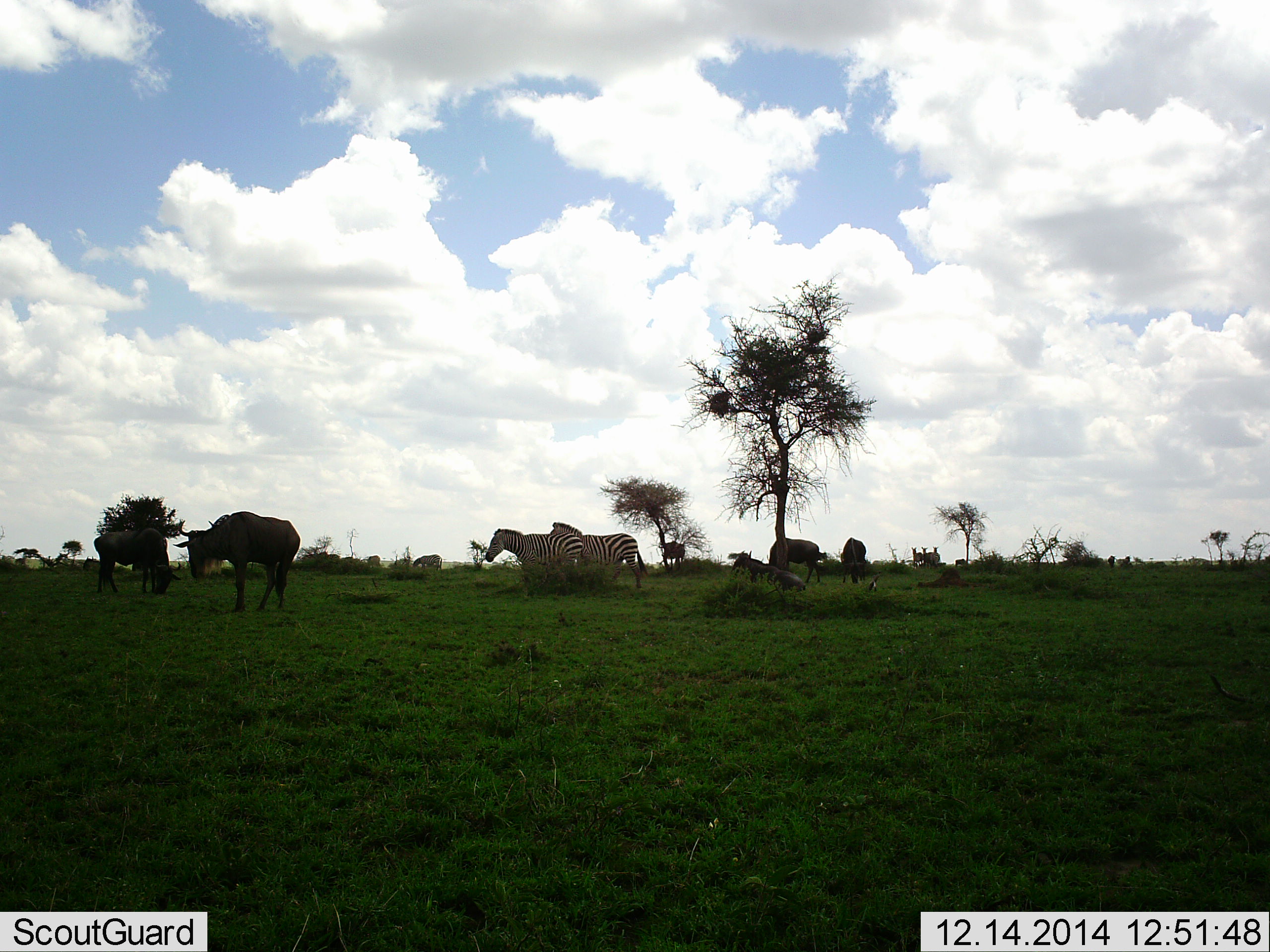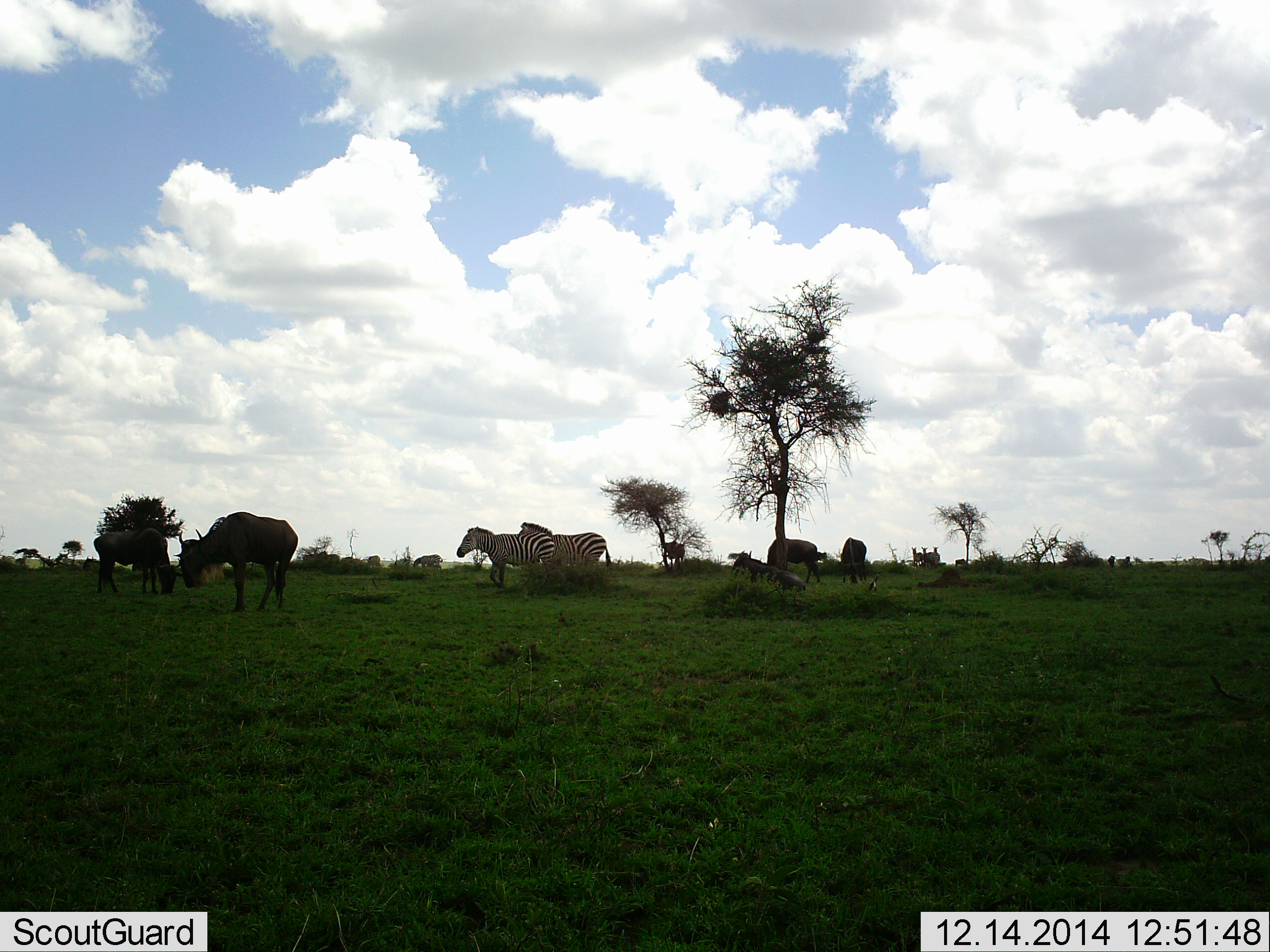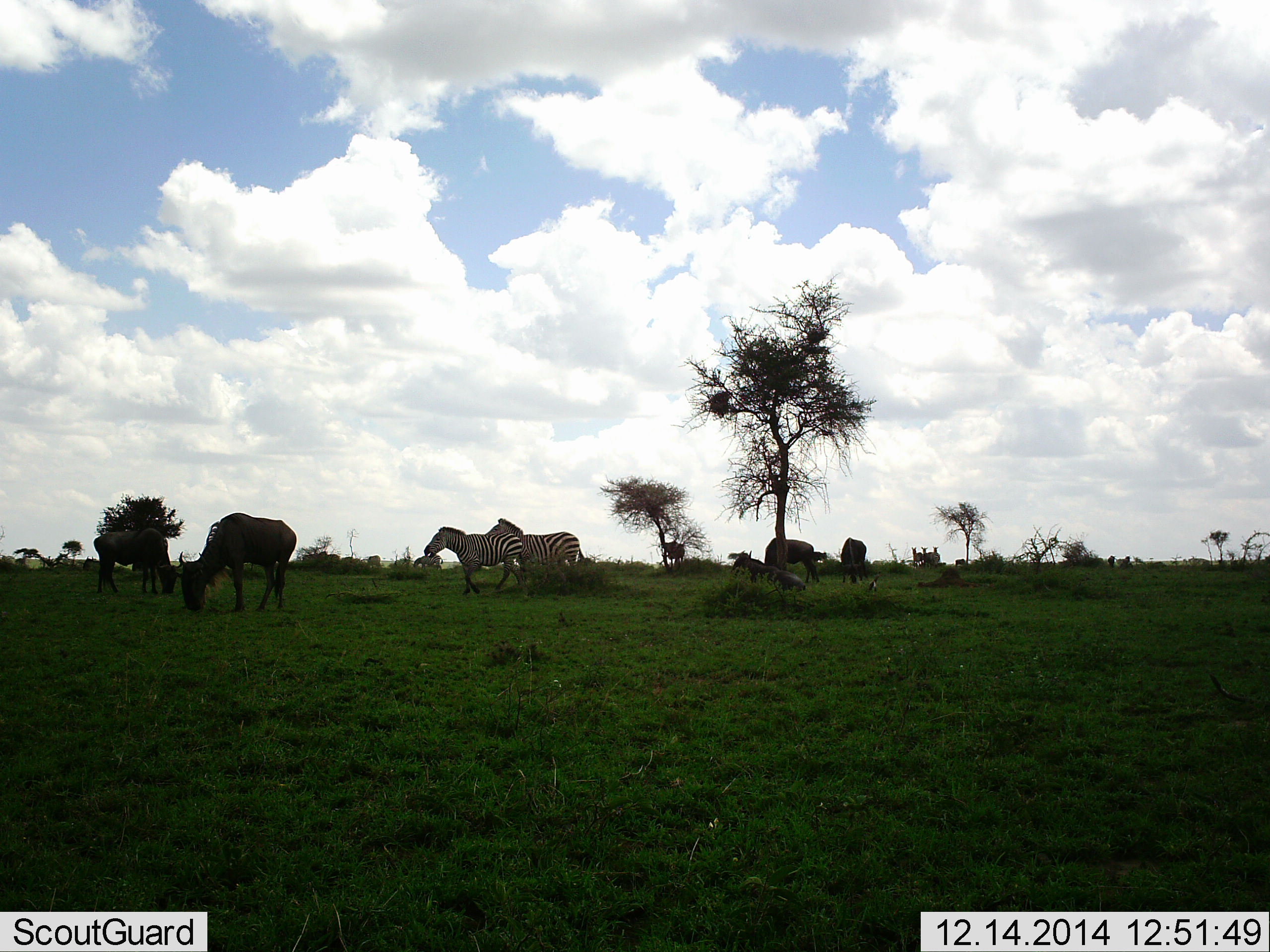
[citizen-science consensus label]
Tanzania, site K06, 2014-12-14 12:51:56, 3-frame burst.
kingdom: Animalia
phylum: Chordata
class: Mammalia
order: Artiodactyla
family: Bovidae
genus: Connochaetes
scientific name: Connochaetes taurinus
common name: blue wildebeest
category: wildebeest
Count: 6.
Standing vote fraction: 60%.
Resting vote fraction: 30%.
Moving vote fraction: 30%.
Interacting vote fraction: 0%.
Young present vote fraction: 0%.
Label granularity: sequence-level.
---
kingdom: Animalia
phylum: Chordata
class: Mammalia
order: Perissodactyla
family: Equidae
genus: Equus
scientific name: Equus quagga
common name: plains zebra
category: zebra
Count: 2.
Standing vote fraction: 33%.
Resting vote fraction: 0%.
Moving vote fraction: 67%.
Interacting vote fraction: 0%.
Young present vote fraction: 0%.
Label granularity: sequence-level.